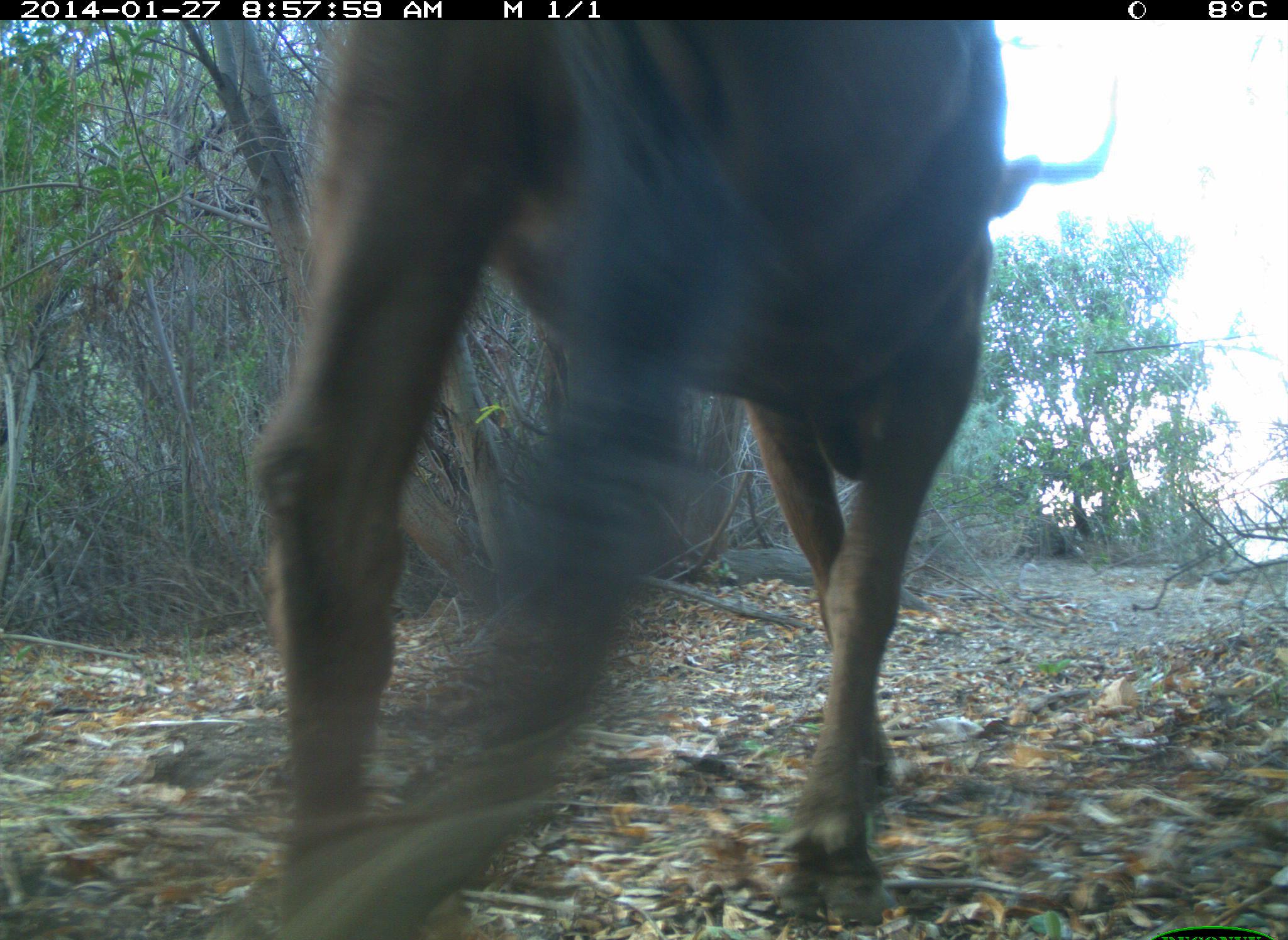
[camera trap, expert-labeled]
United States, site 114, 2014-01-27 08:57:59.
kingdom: Animalia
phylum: Chordata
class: Mammalia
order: Artiodactyla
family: Bovidae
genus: Bos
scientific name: Bos taurus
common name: cow